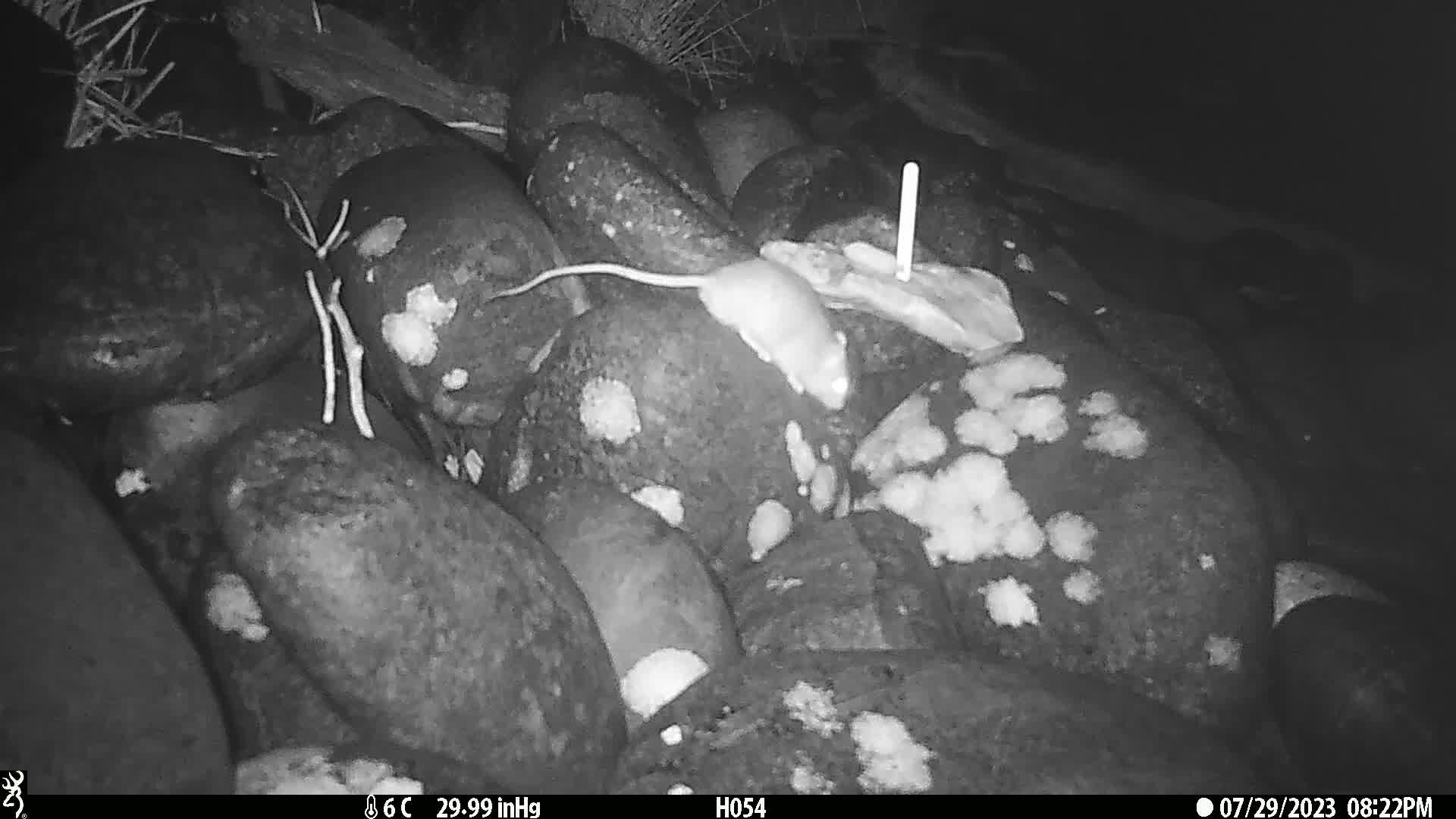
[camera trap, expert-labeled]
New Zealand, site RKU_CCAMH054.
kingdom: Animalia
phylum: Chordata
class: Mammalia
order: Rodentia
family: Muridae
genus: Rattus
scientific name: Rattus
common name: rat